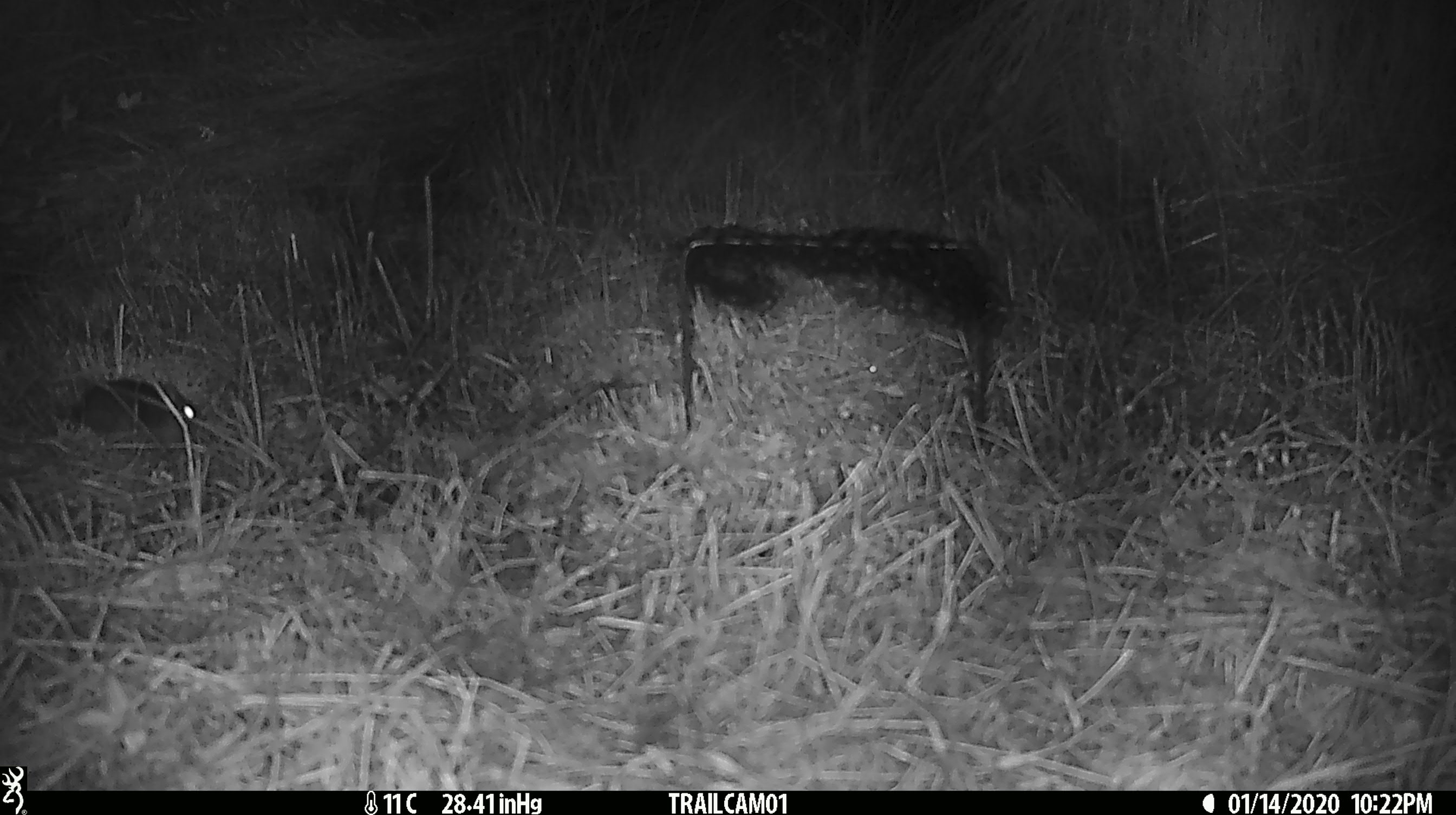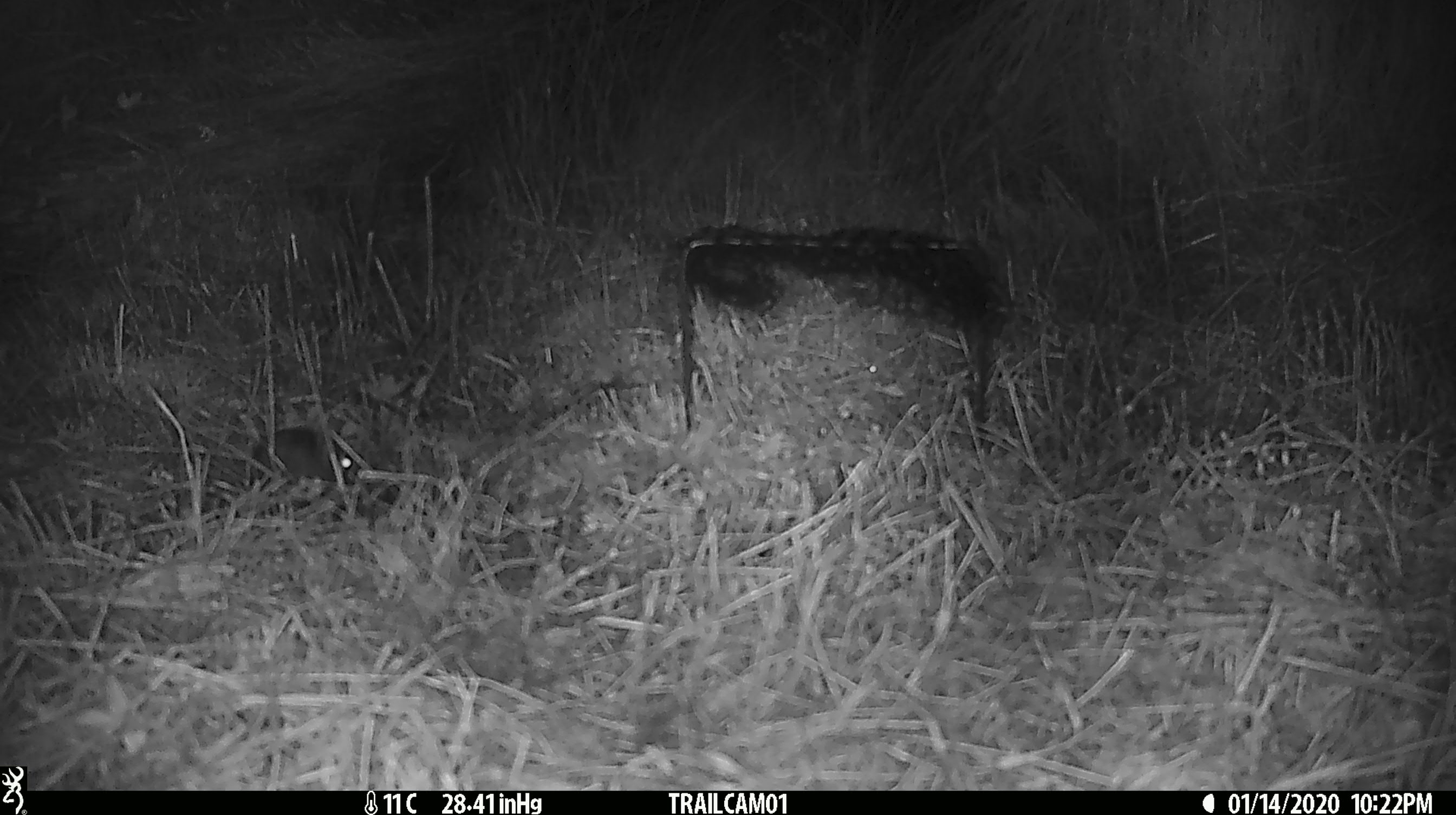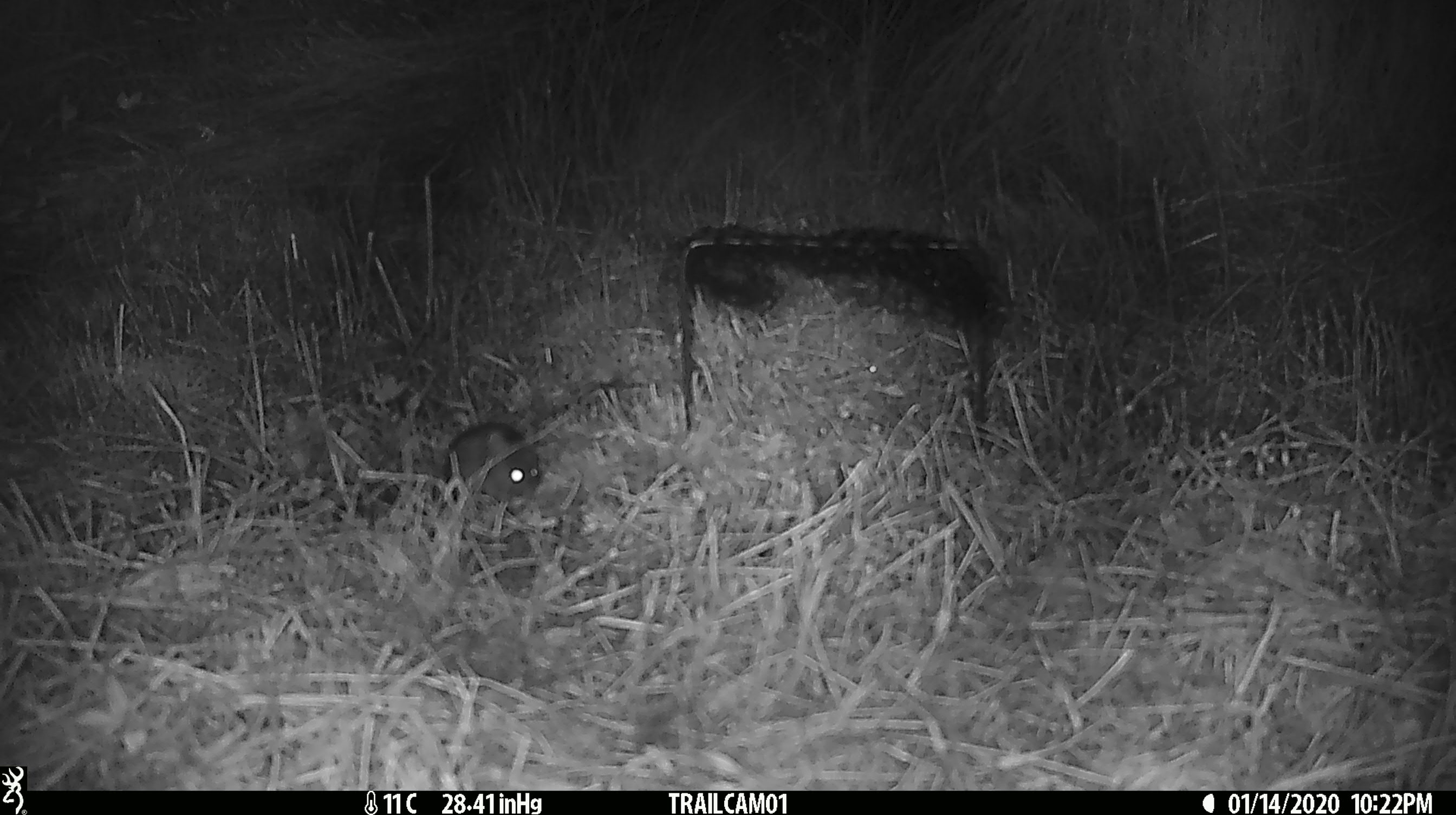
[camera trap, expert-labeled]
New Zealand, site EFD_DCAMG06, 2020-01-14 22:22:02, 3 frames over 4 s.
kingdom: Animalia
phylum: Chordata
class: Mammalia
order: Rodentia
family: Muridae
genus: Mus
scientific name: Mus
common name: mouse